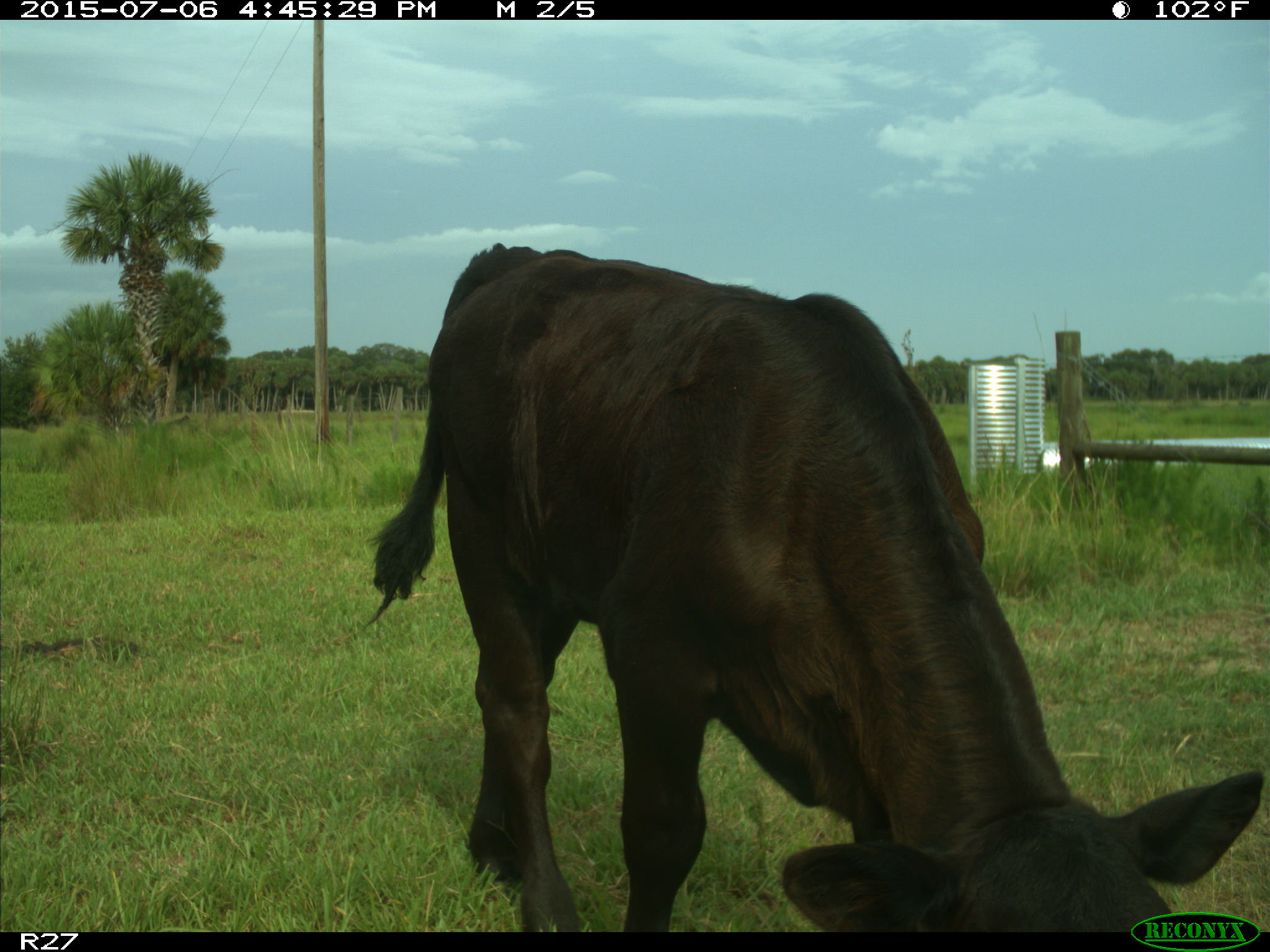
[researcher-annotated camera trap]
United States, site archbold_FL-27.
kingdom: Animalia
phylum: Chordata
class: Mammalia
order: Artiodactyla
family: Bovidae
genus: Bos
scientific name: Bos taurus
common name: domestic cow